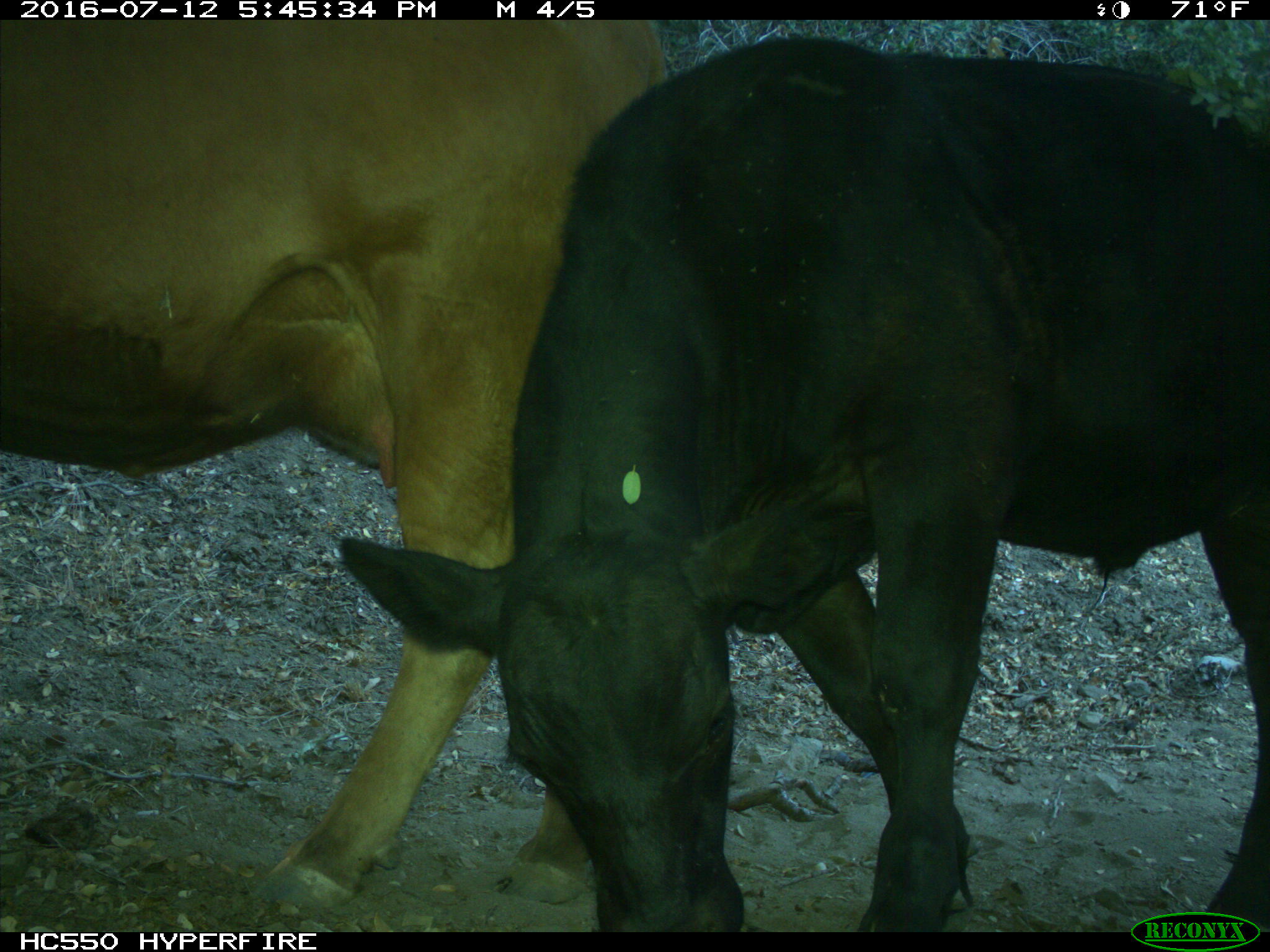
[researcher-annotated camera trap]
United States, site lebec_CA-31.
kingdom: Animalia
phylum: Chordata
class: Mammalia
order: Artiodactyla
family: Bovidae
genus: Bos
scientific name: Bos taurus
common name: domestic cow